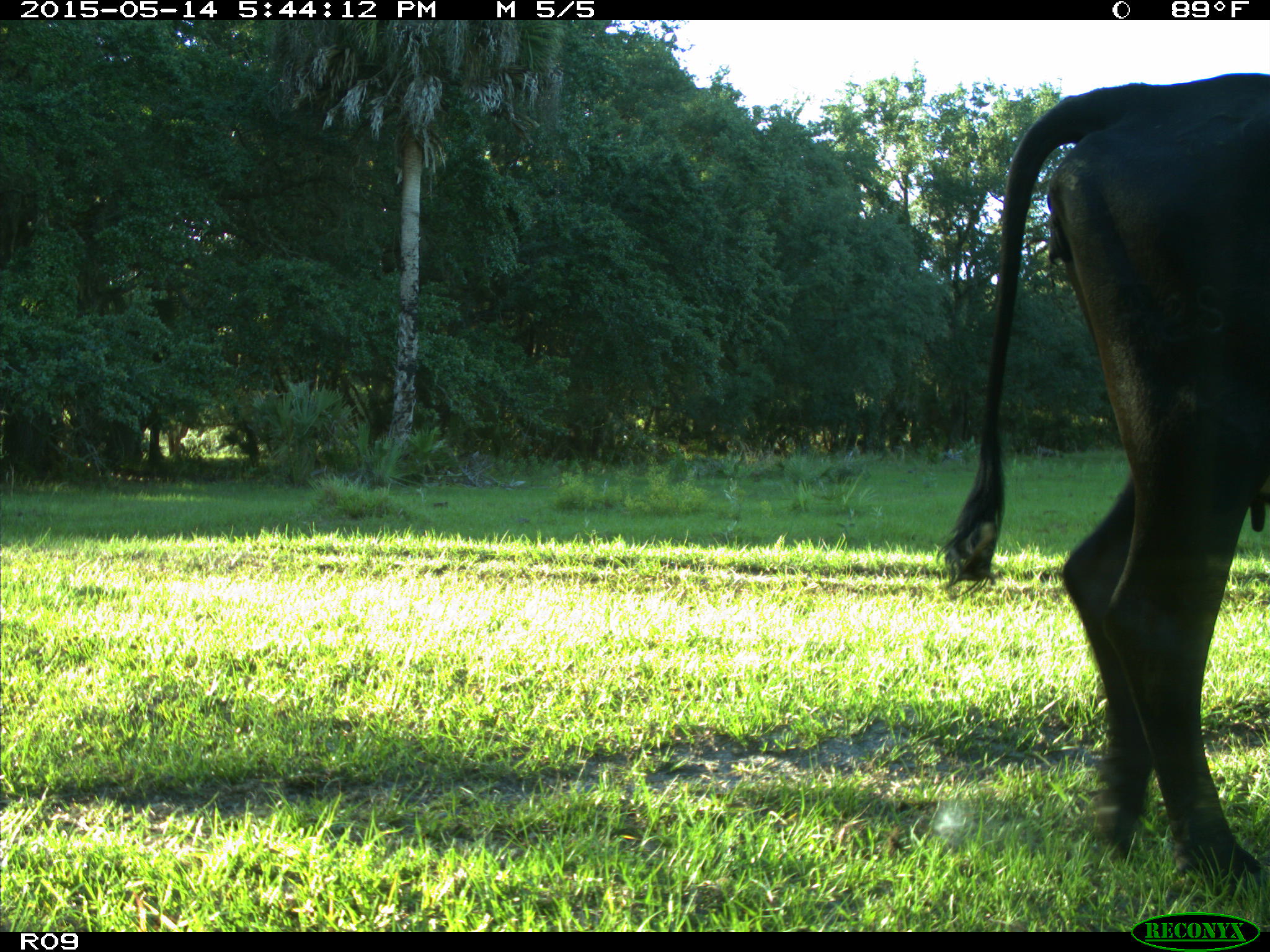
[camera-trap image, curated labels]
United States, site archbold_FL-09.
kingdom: Animalia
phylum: Chordata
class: Mammalia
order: Artiodactyla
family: Bovidae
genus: Bos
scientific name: Bos taurus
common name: domestic cow